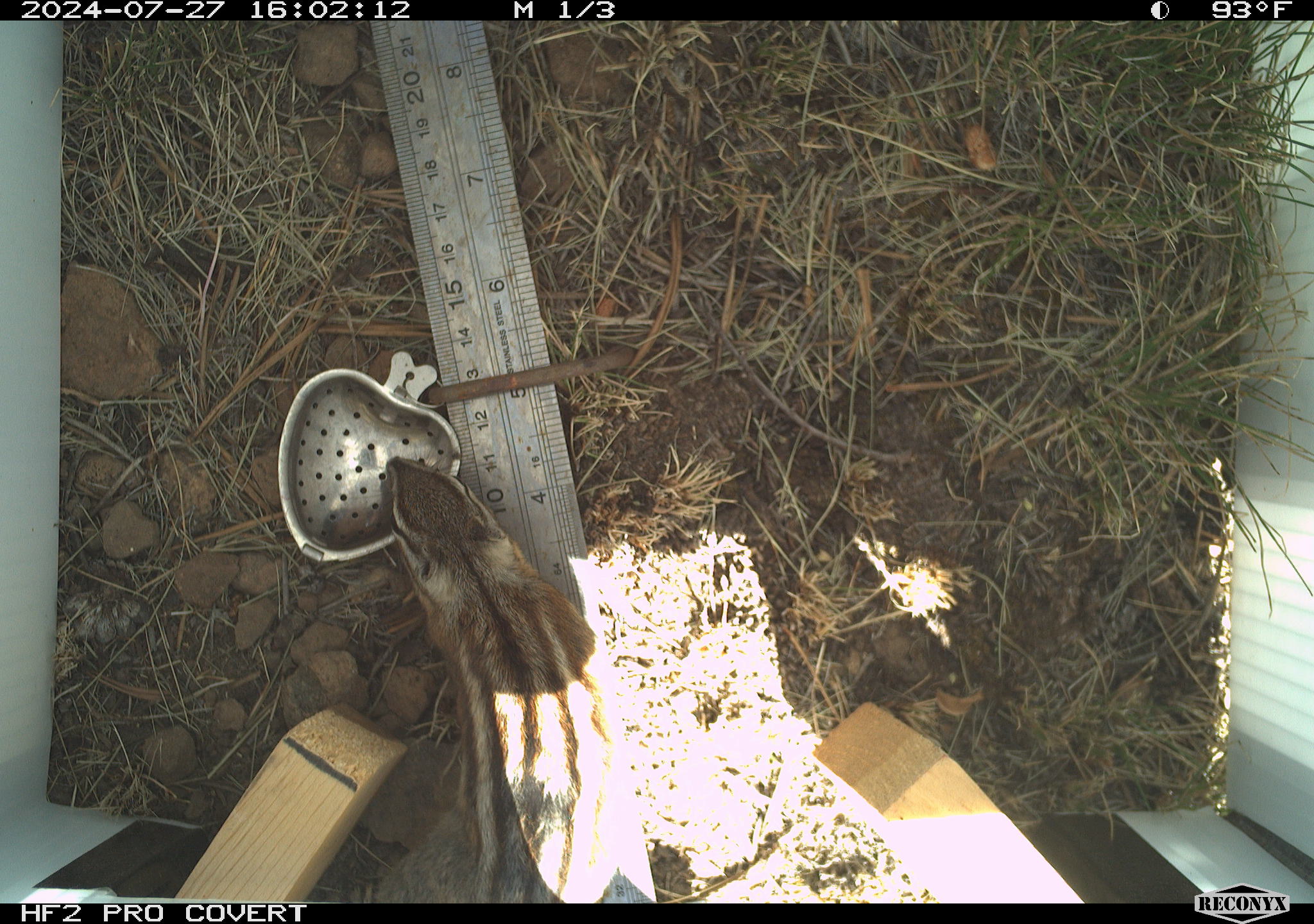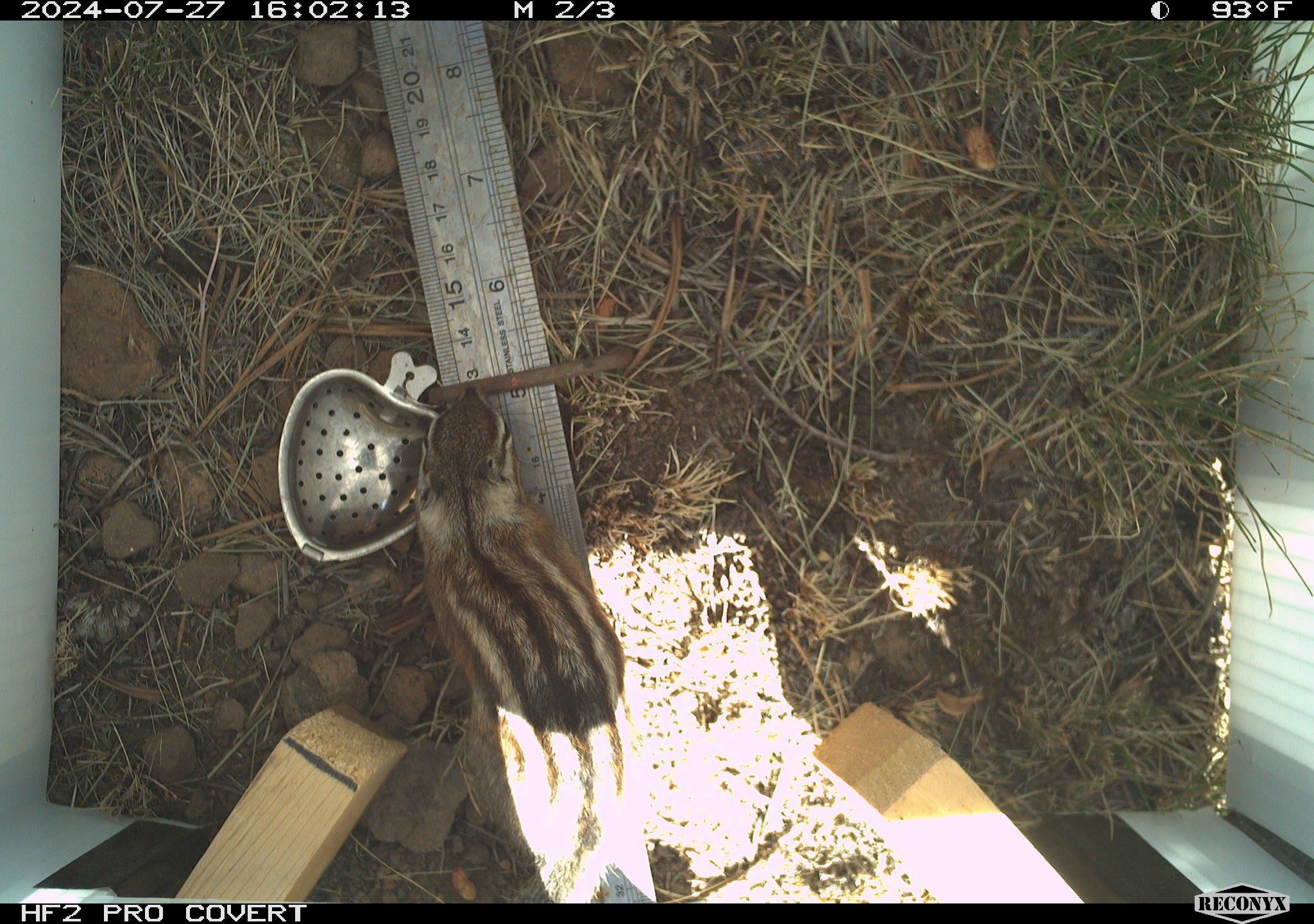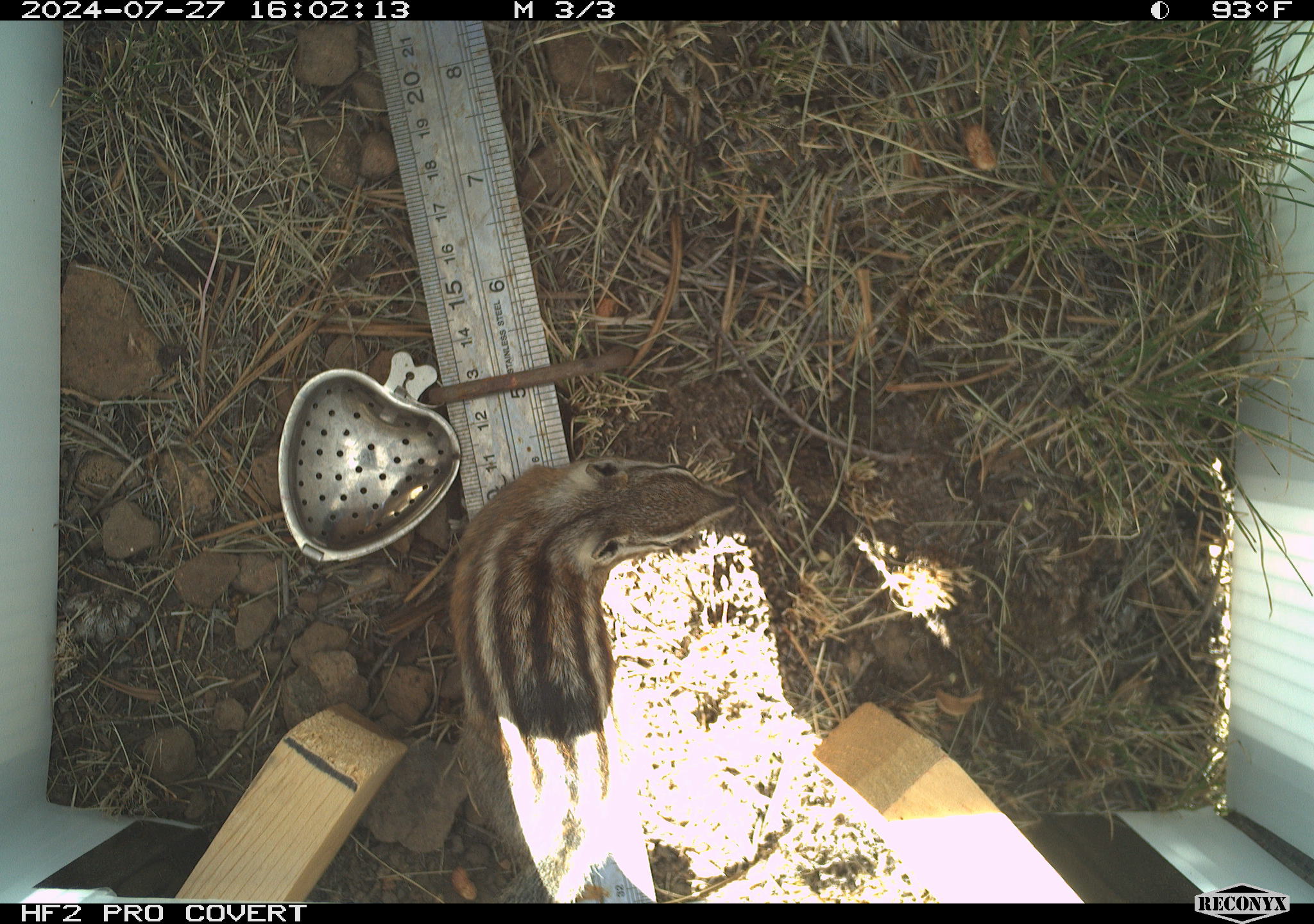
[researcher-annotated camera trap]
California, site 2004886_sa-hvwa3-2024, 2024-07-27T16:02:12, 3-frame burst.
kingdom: Animalia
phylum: Chordata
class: Mammalia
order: Rodentia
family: Sciuridae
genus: Neotamias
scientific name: Neotamias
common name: western chipmunks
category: neotamias species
Neotamias species (western chipmunks) (Neotamias).